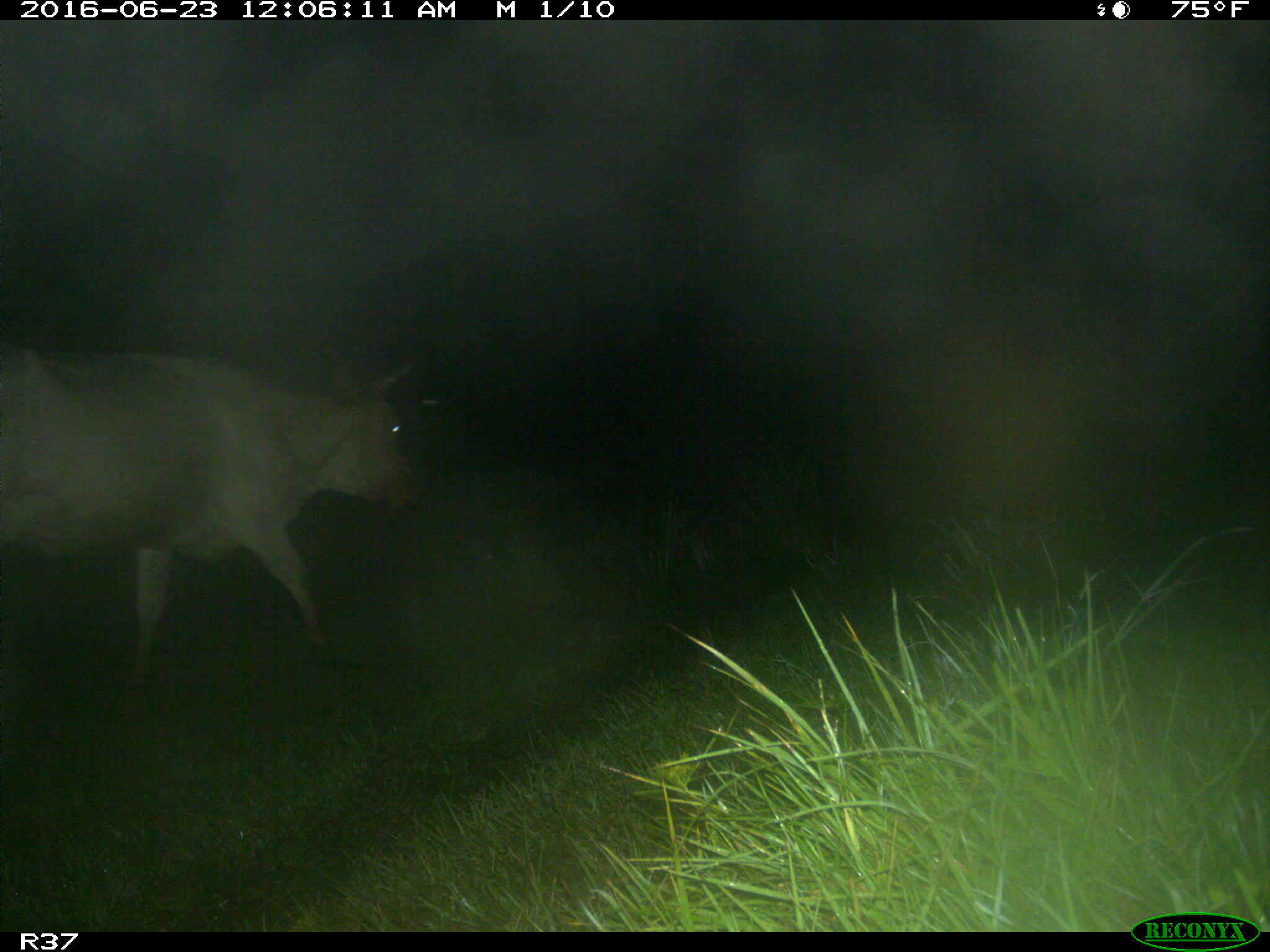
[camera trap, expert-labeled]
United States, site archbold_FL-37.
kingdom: Animalia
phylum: Chordata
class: Mammalia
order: Artiodactyla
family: Bovidae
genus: Bos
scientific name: Bos taurus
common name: domestic cow